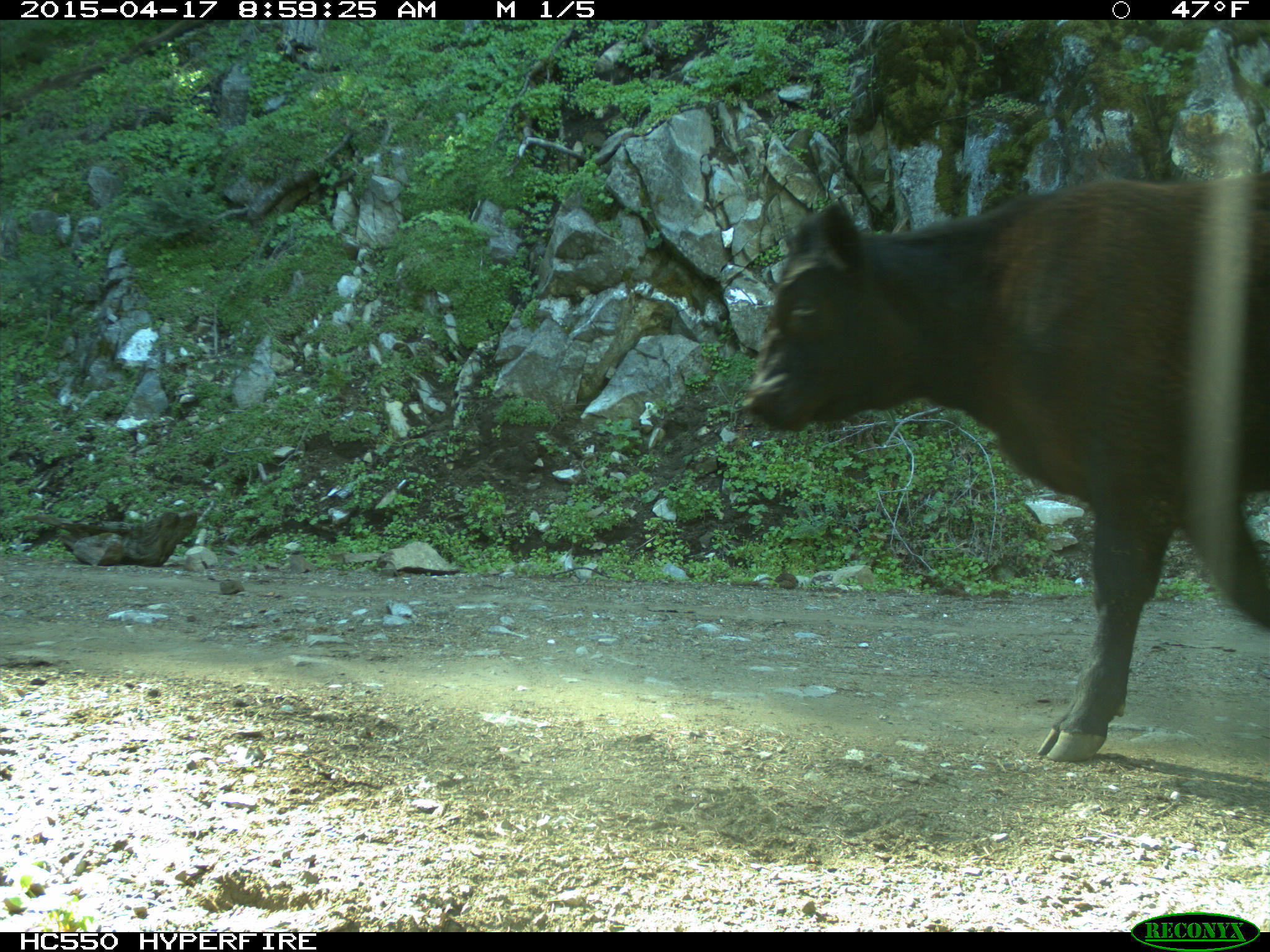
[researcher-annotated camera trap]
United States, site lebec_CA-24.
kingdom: Animalia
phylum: Chordata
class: Mammalia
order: Artiodactyla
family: Bovidae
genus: Bos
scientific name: Bos taurus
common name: domestic cow